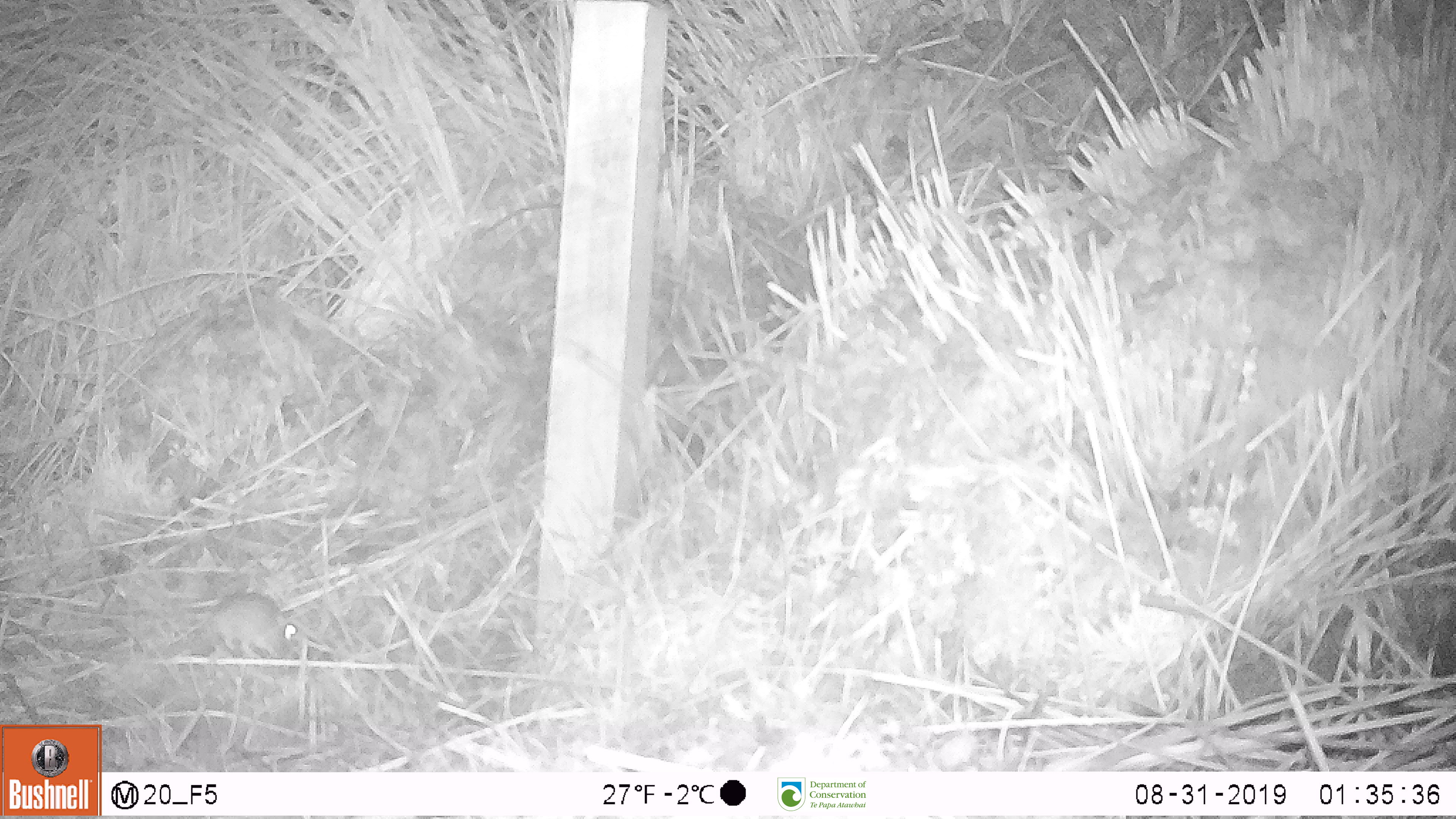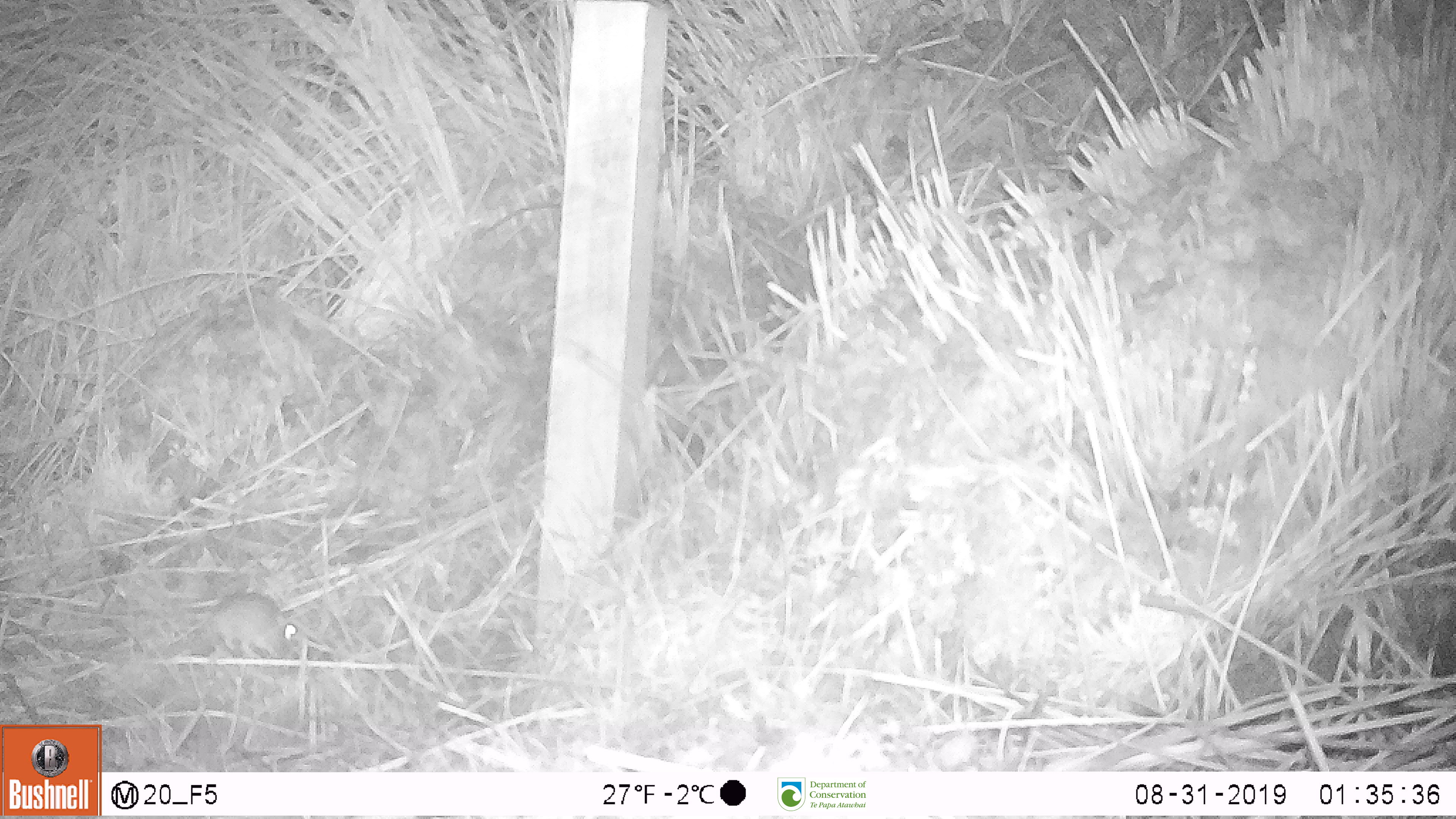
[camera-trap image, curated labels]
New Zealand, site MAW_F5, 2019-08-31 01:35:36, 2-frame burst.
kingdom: Animalia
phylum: Chordata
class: Mammalia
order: Rodentia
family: Muridae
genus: Mus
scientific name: Mus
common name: mouse